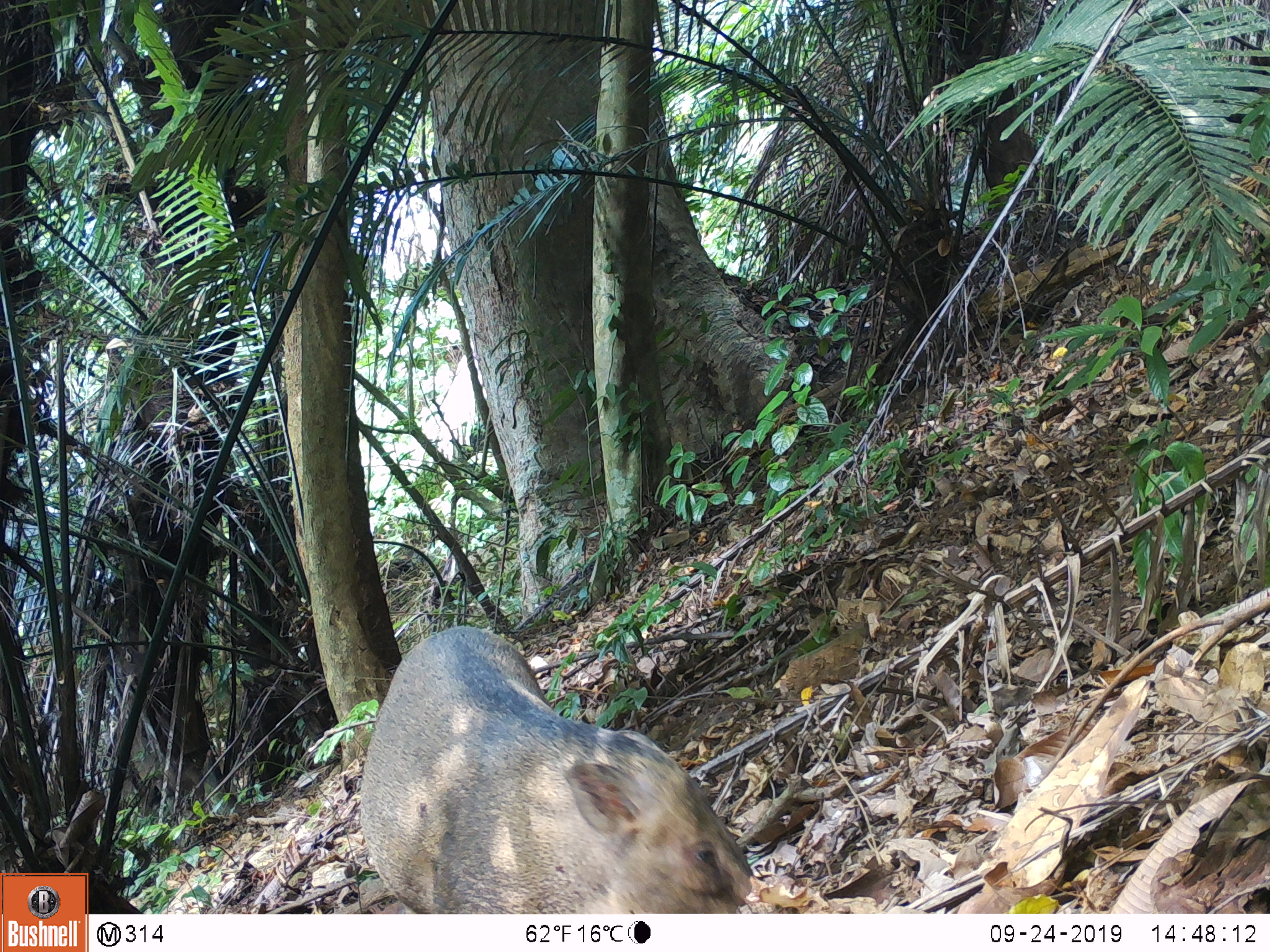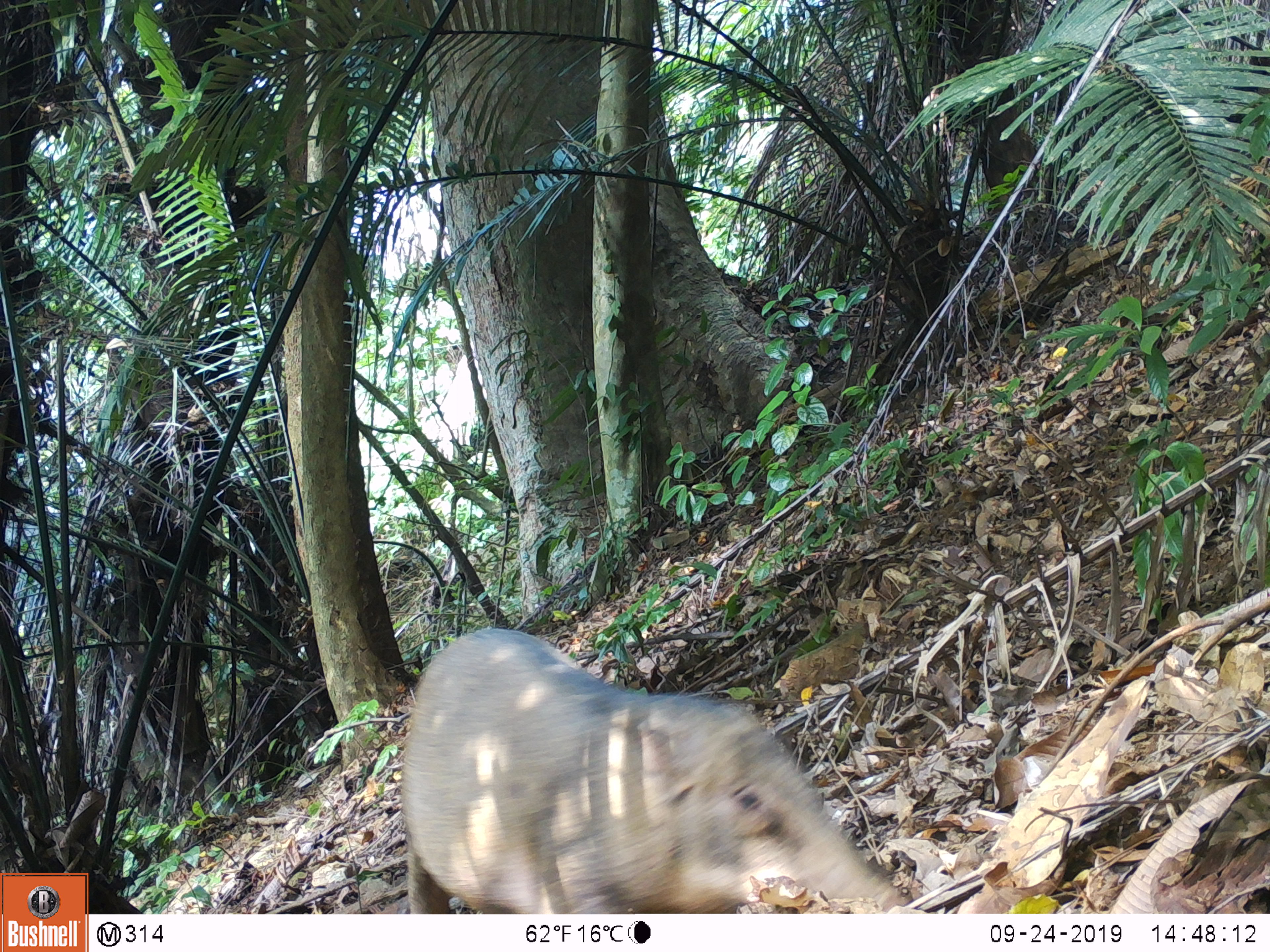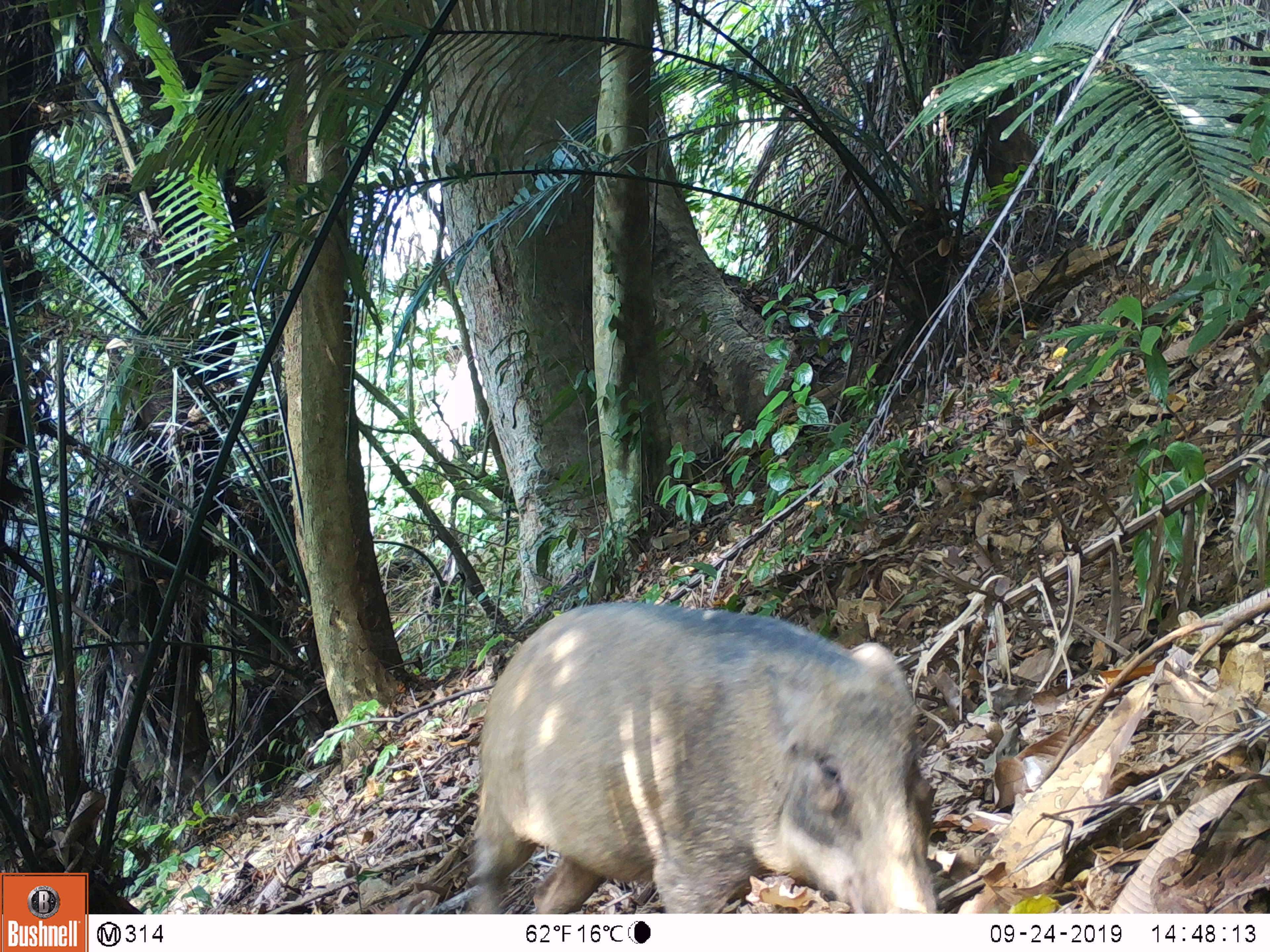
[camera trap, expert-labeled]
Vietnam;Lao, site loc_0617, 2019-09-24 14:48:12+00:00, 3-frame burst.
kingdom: Animalia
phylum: Chordata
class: Mammalia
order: Artiodactyla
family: Suidae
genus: Sus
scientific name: Sus scrofa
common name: eurasian wild pig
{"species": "eurasian wild pig (Sus scrofa)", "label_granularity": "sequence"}